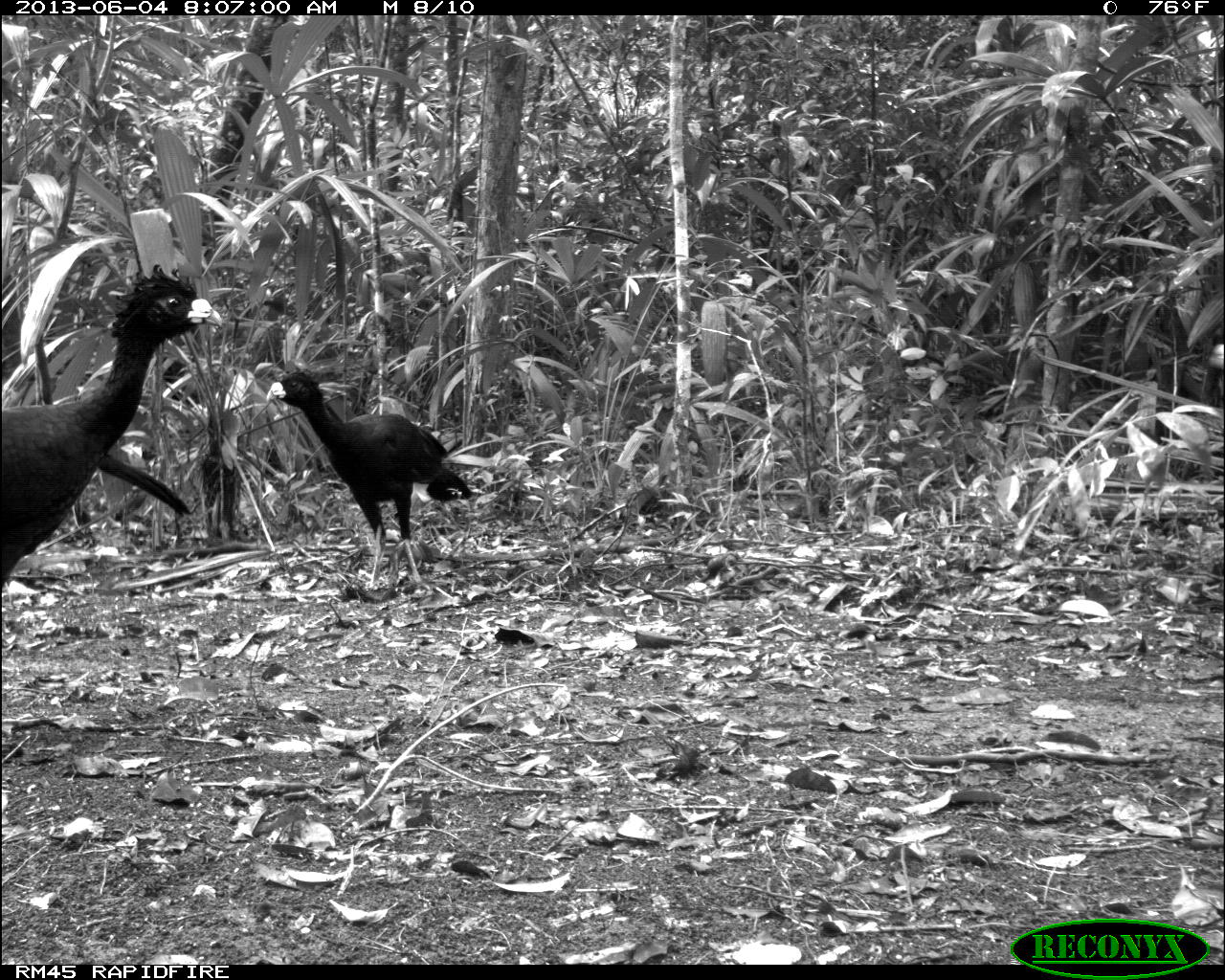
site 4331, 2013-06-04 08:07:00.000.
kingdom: Animalia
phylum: Chordata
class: Aves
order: Galliformes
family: Cracidae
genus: Crax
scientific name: Crax rubra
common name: great curassow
Crax rubra (great curassow), count 6.